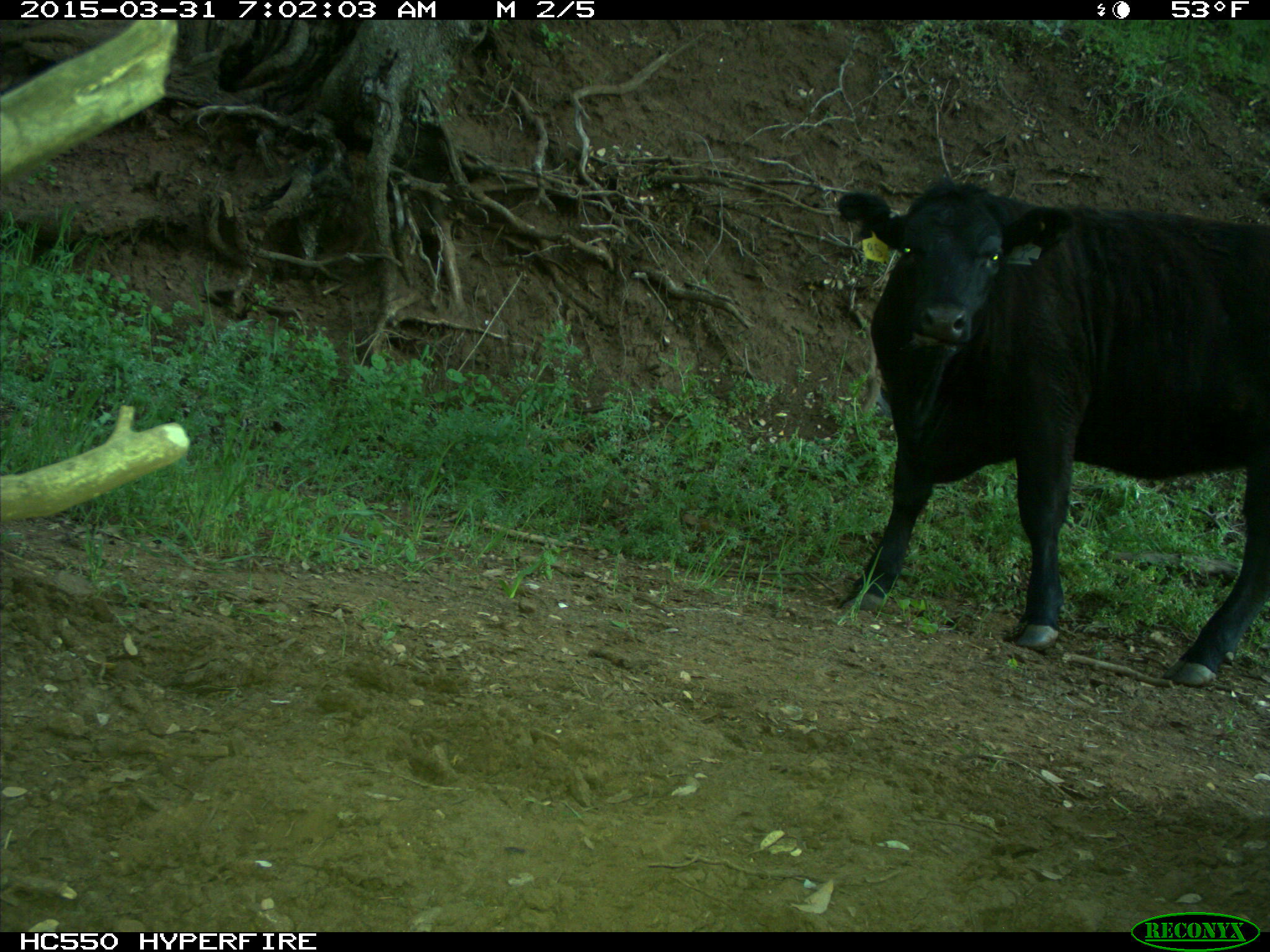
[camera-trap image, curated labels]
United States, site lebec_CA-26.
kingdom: Animalia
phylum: Chordata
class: Mammalia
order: Artiodactyla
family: Bovidae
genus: Bos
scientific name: Bos taurus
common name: domestic cow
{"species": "Bos taurus (domestic cow)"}